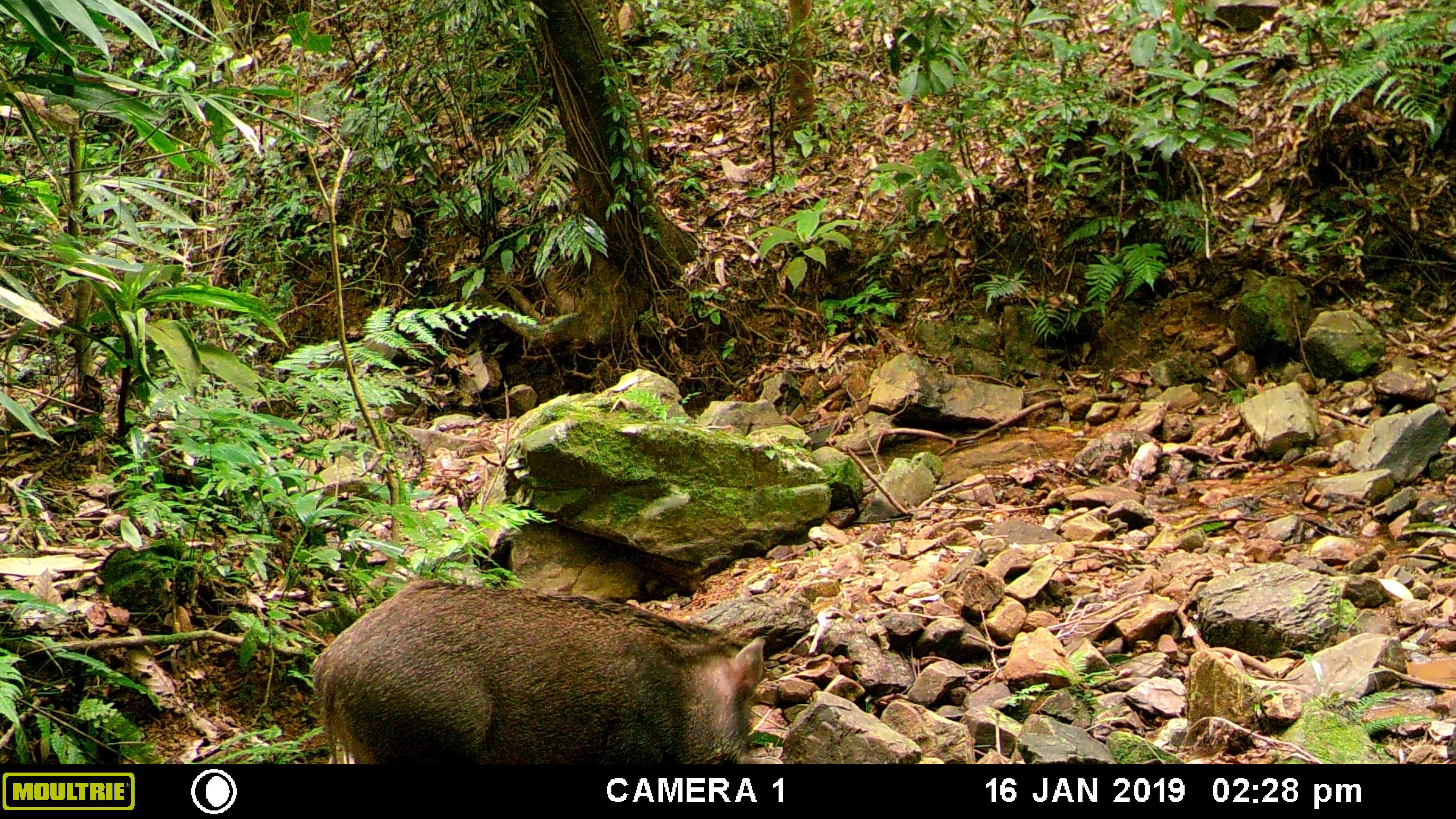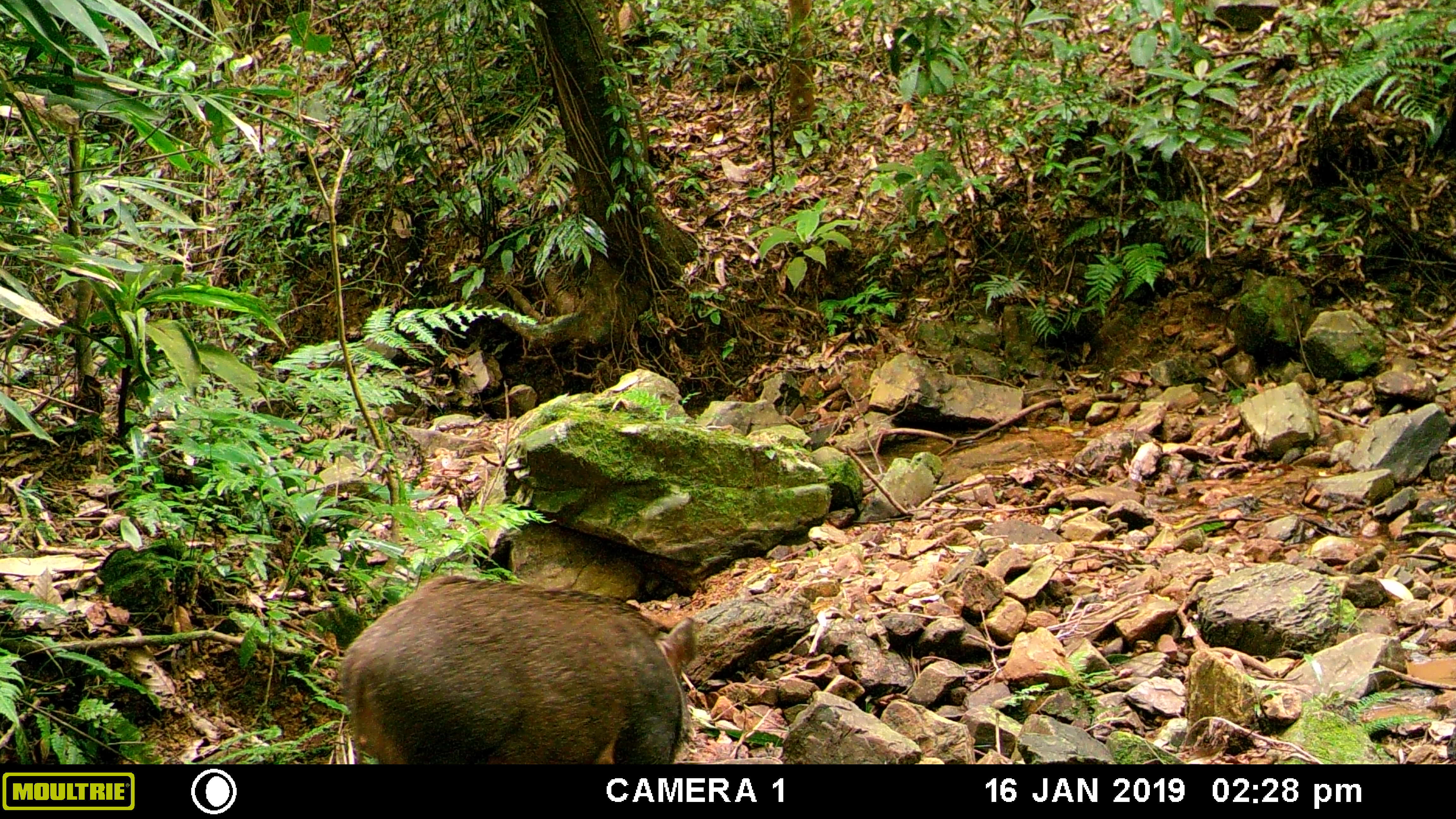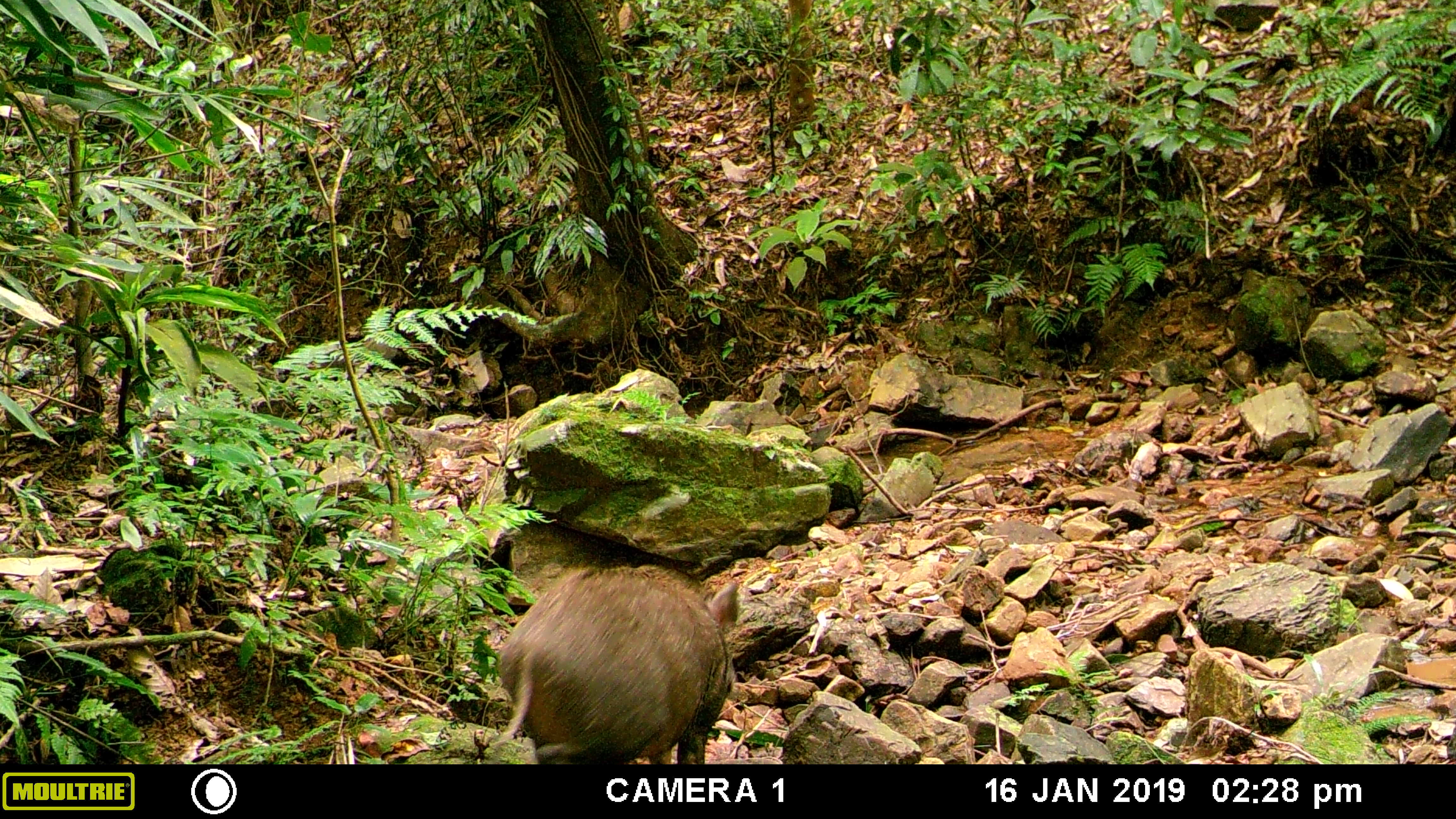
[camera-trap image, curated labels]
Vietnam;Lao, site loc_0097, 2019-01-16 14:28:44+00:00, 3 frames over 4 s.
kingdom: Animalia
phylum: Chordata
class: Mammalia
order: Artiodactyla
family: Suidae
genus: Sus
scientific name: Sus scrofa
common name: eurasian wild pig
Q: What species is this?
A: Eurasian wild pig (Sus scrofa).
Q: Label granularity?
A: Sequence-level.